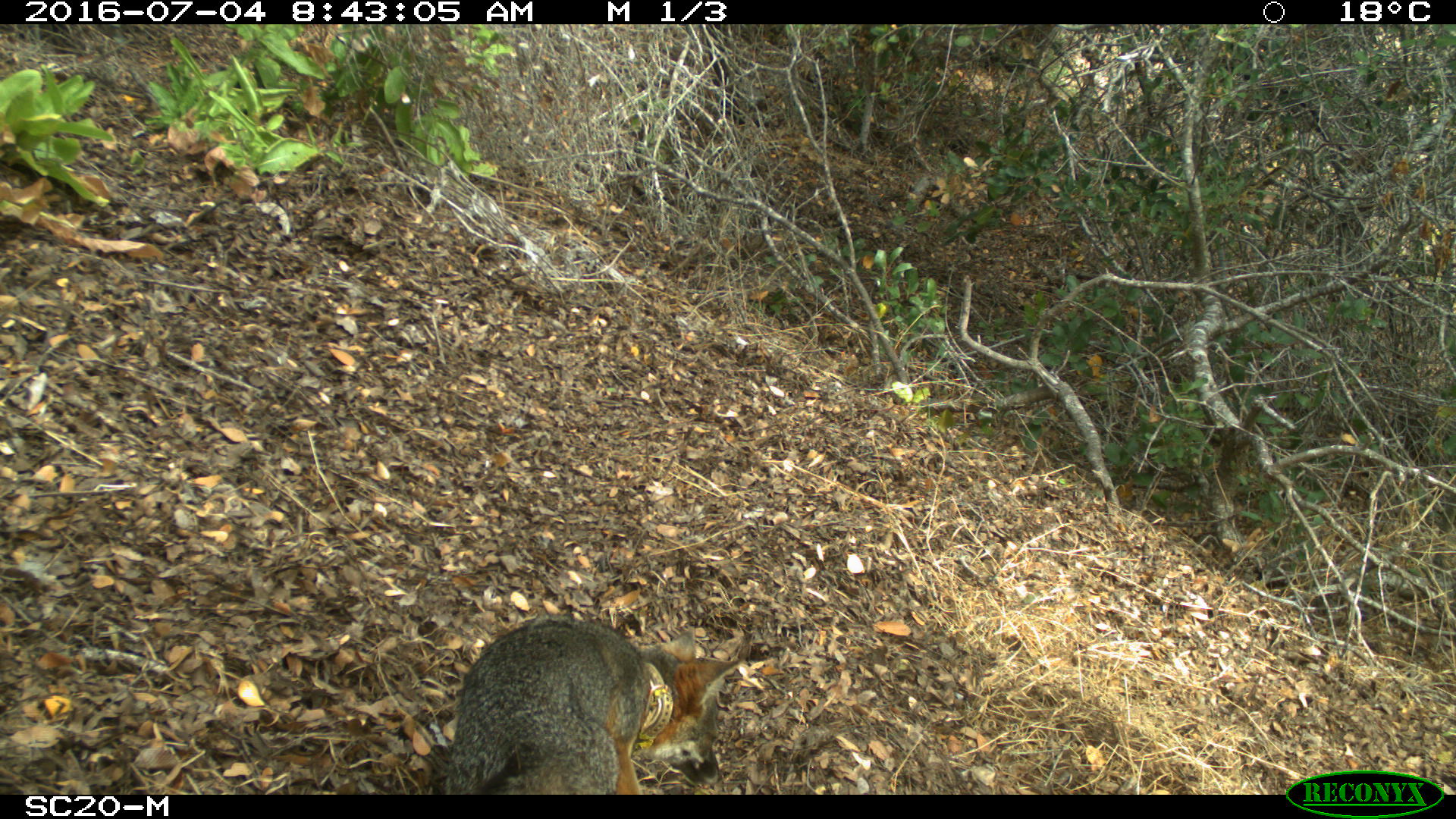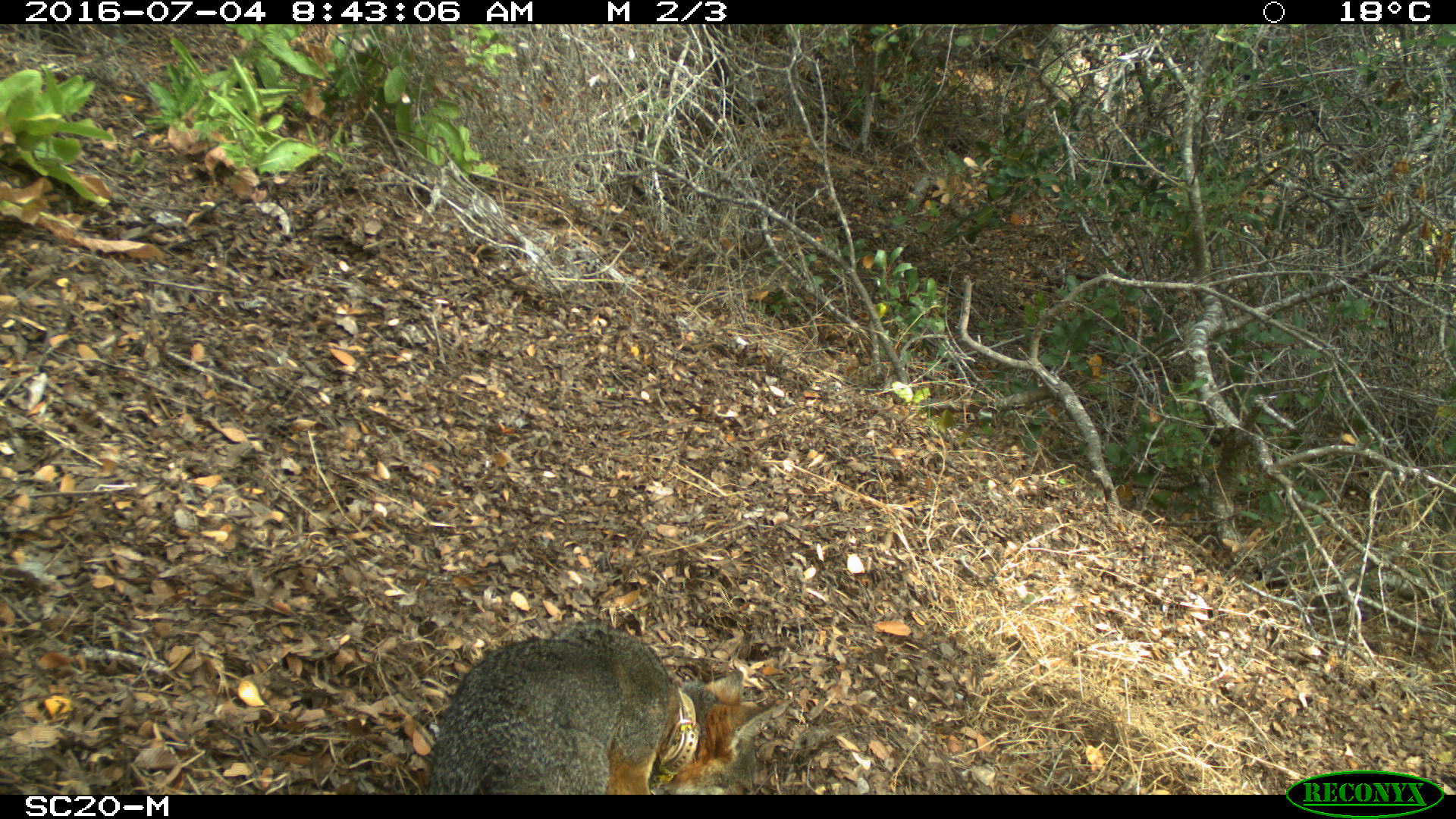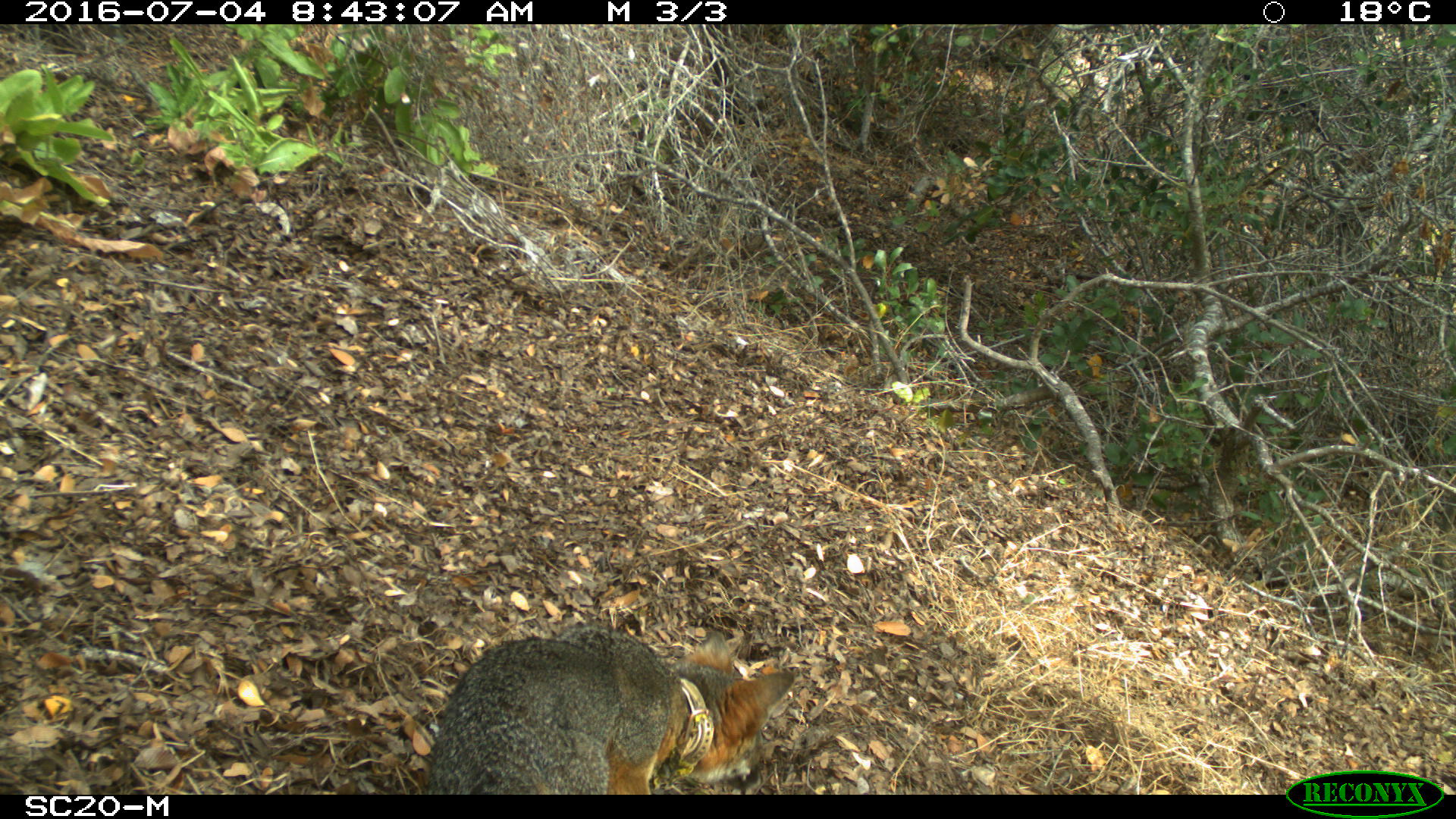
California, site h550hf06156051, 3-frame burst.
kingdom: Animalia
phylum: Chordata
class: Mammalia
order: Carnivora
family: Canidae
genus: Urocyon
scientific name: Urocyon littoralis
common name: island fox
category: fox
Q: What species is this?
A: Fox (island fox) (Urocyon littoralis).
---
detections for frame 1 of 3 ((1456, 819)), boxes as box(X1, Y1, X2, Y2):
fox: box(443, 617, 739, 794)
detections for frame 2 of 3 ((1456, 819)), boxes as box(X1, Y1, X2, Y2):
fox: box(422, 619, 774, 794)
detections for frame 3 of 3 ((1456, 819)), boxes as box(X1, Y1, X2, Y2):
fox: box(427, 631, 796, 794)